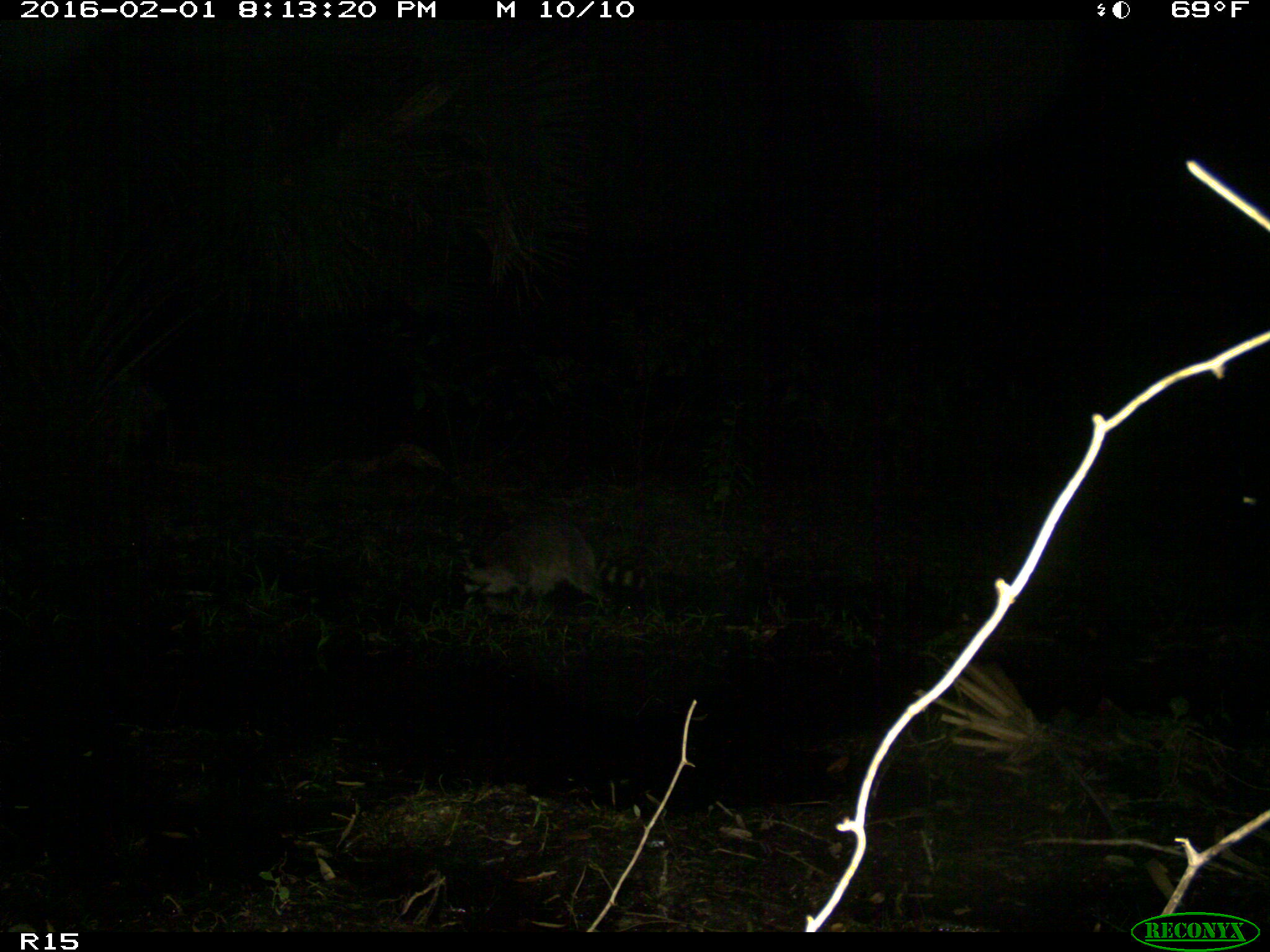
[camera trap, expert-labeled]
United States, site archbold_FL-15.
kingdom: Animalia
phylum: Chordata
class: Mammalia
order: Carnivora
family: Procyonidae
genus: Procyon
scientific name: Procyon lotor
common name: common raccoon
Procyon lotor (common raccoon).